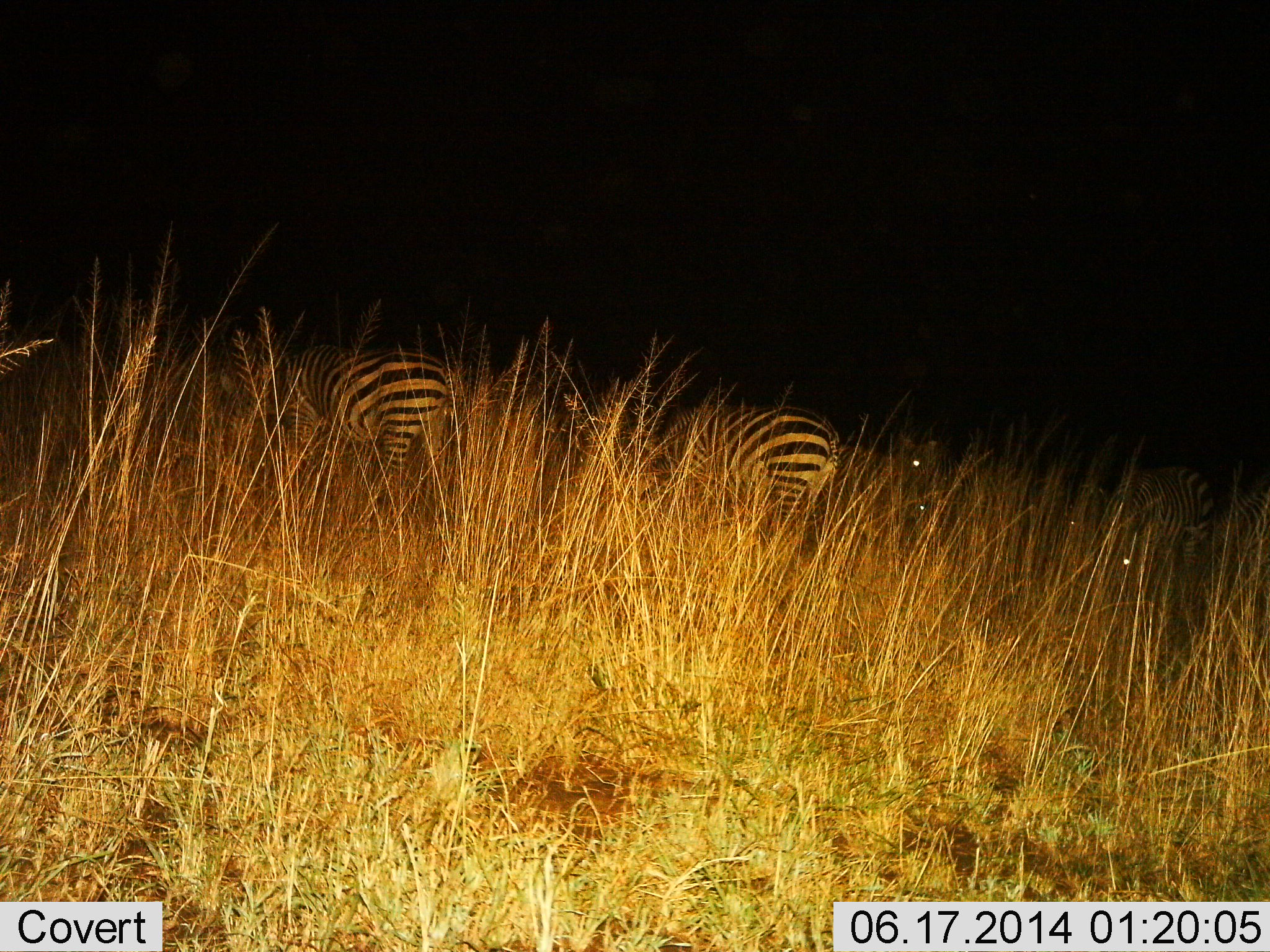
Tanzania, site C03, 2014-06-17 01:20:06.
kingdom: Animalia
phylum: Chordata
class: Mammalia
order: Perissodactyla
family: Equidae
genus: Equus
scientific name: Equus quagga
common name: plains zebra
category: zebra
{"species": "zebra (plains zebra) (Equus quagga)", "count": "4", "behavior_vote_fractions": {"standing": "55%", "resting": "0%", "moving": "18%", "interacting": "0%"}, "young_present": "0%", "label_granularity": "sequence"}